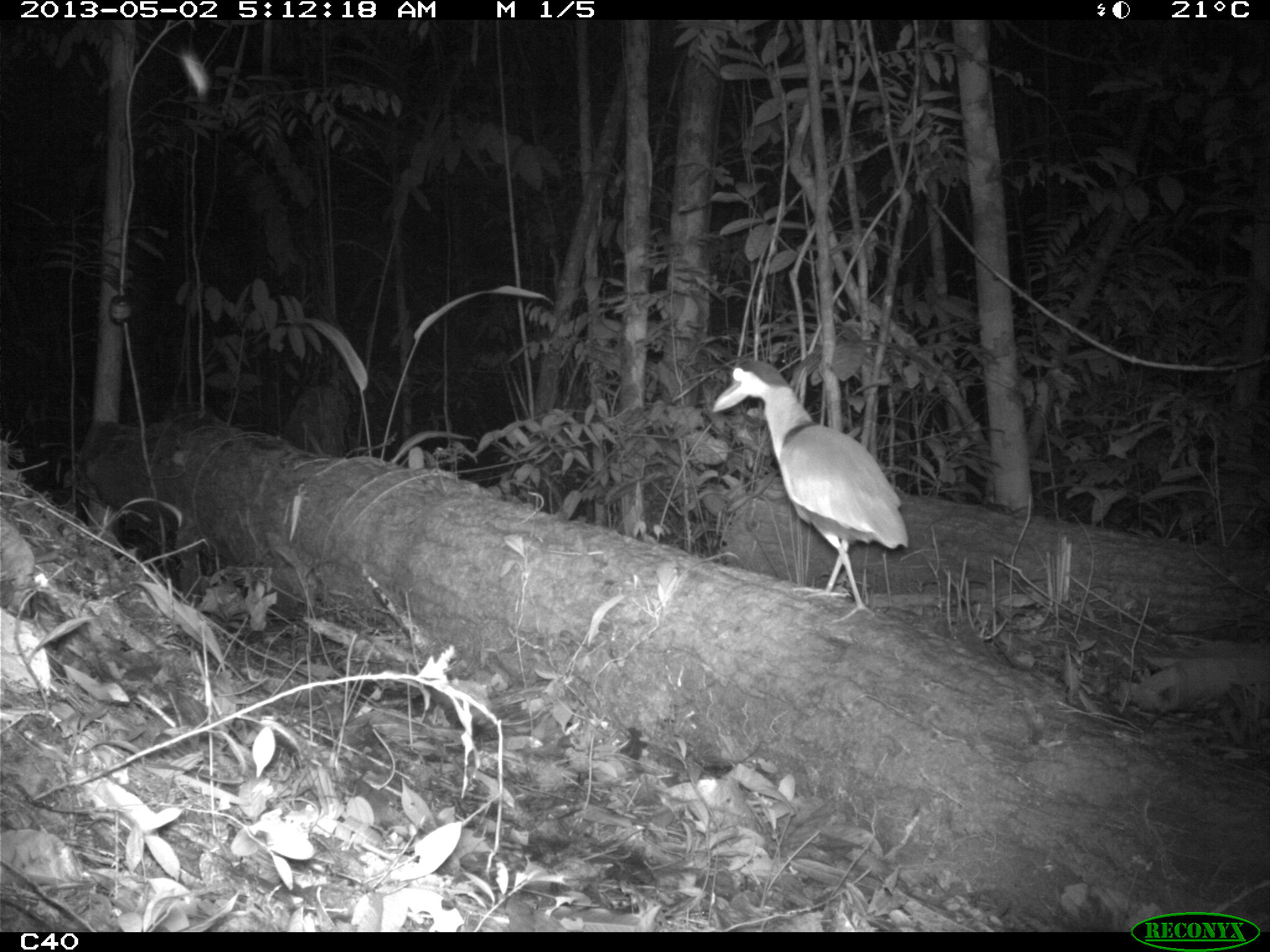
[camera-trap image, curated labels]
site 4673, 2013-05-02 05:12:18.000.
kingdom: Animalia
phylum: Chordata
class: Aves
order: Pelecaniformes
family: Ardeidae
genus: Cochlearius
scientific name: Cochlearius cochlearius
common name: boat-billed heron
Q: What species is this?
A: Cochlearius cochlearius (boat-billed heron).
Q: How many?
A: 1.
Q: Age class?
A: Adult.